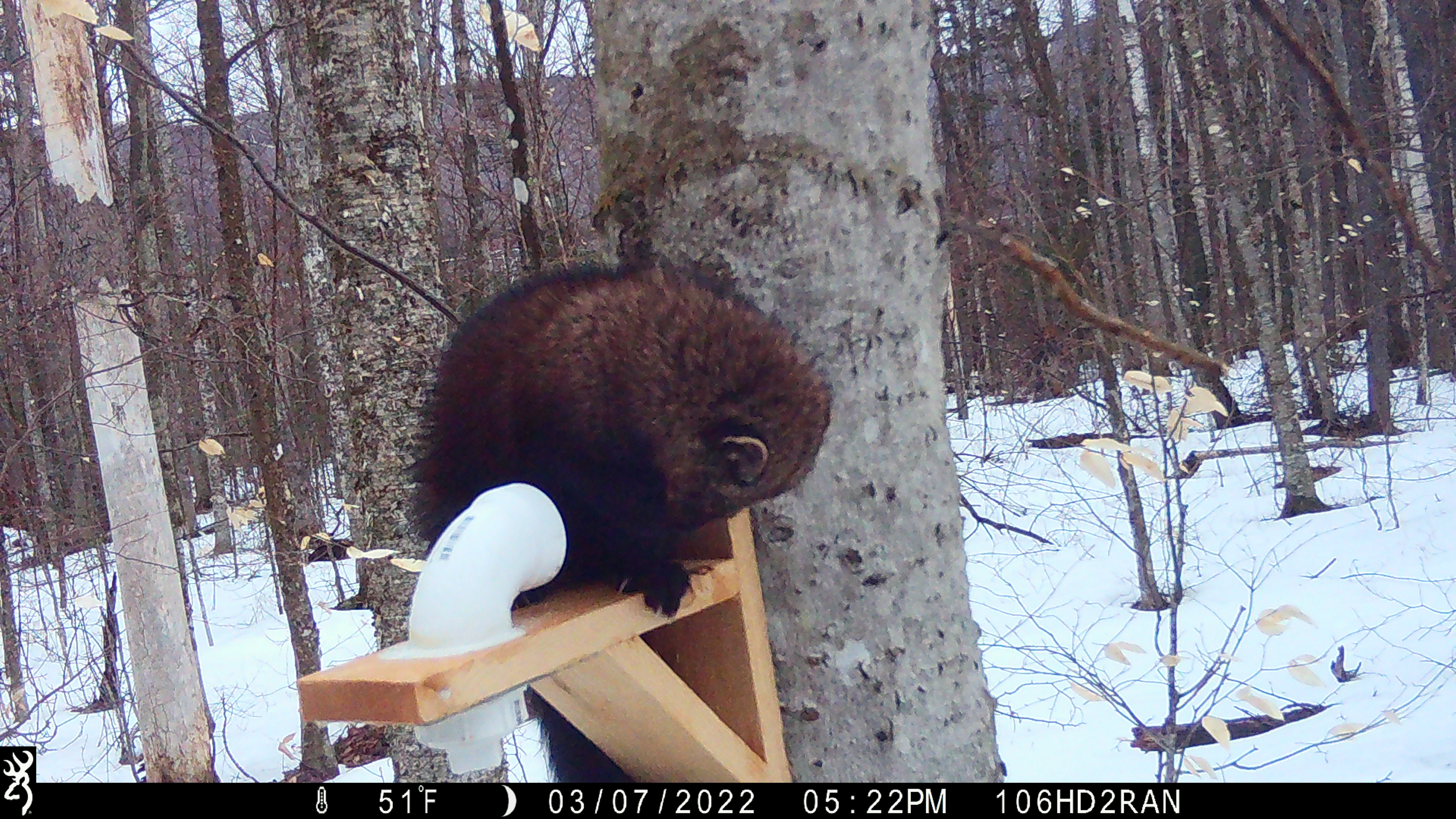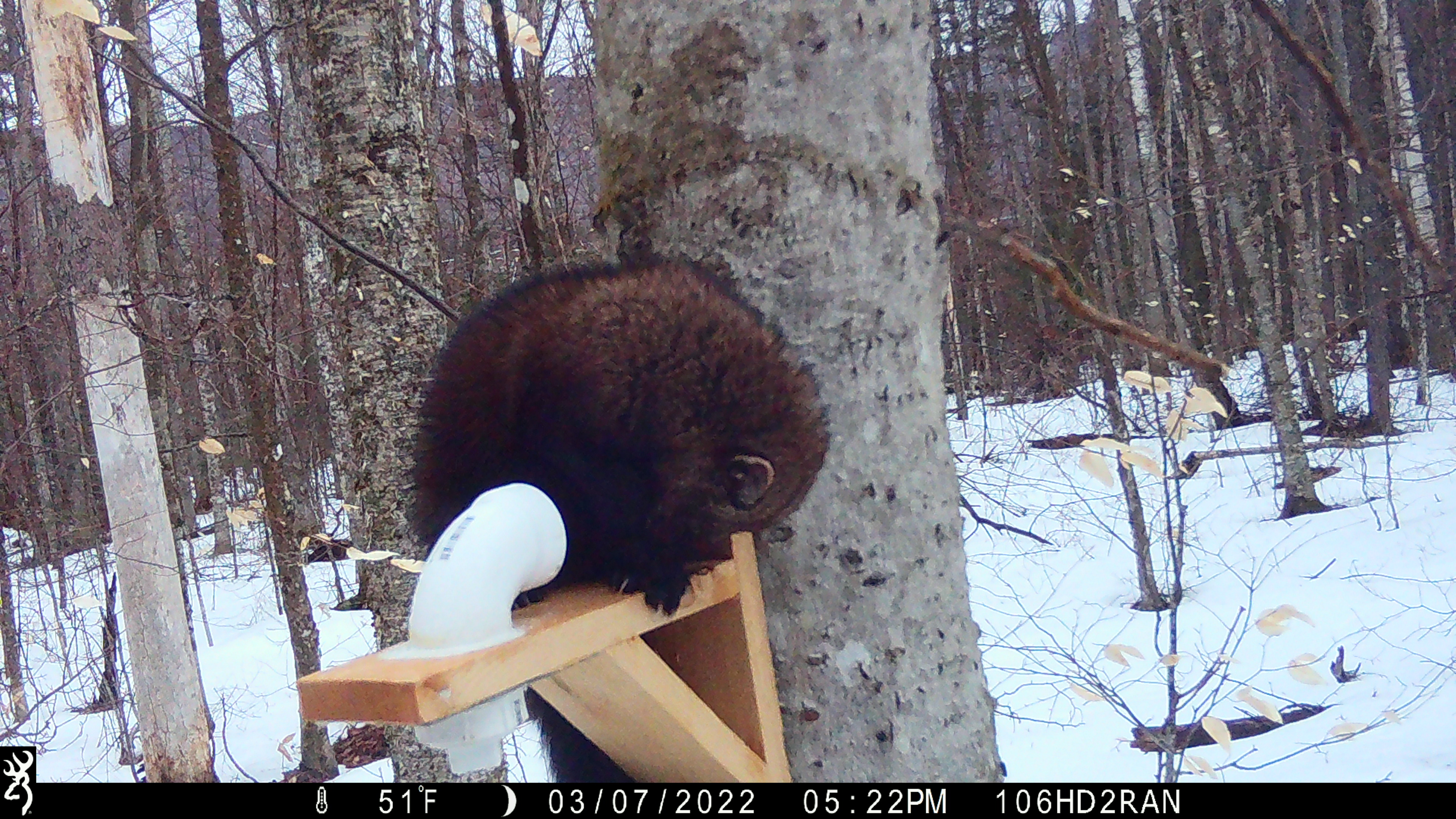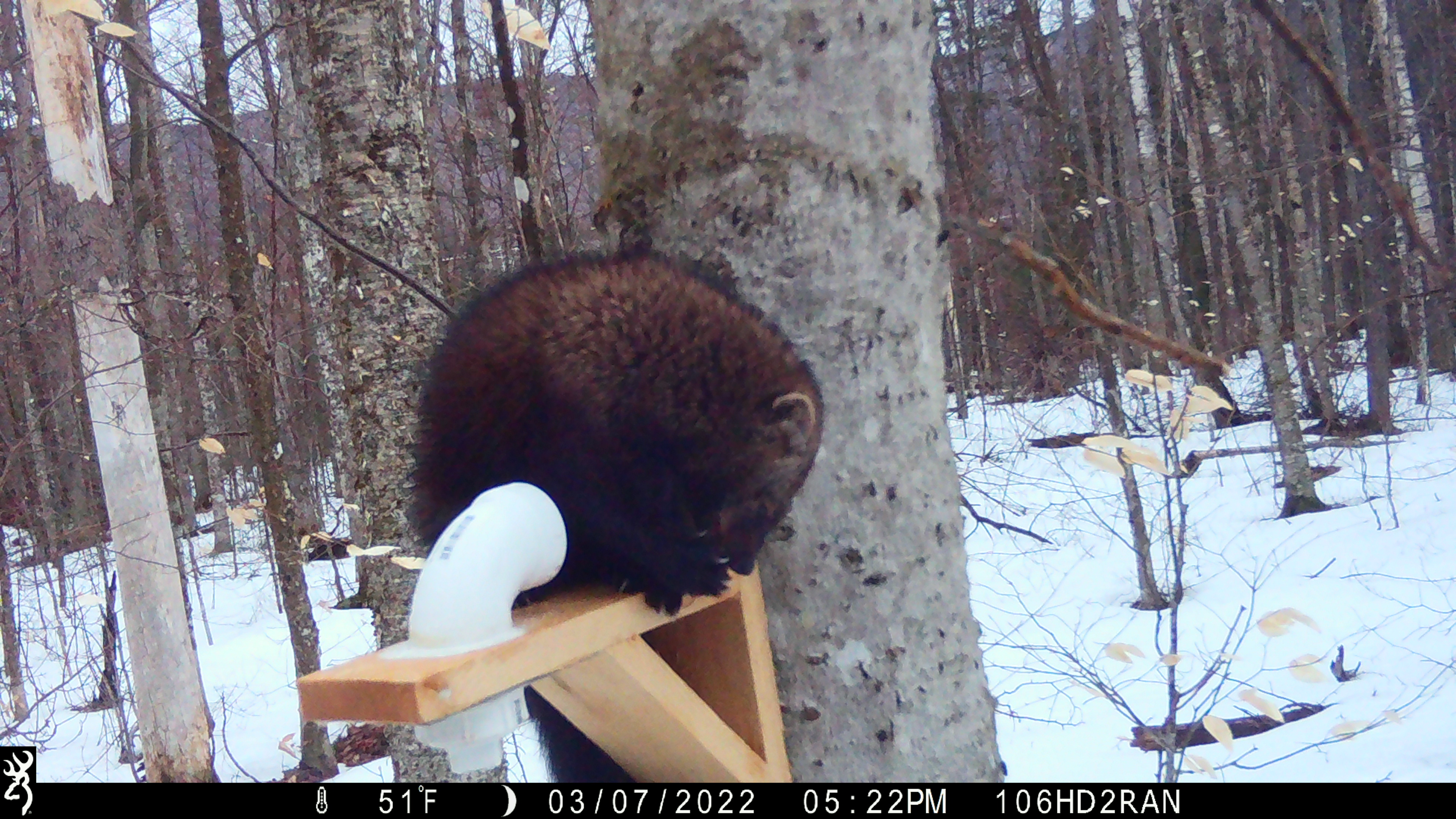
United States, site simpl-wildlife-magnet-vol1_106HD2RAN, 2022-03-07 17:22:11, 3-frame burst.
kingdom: Animalia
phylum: Chordata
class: Mammalia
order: Carnivora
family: Mustelidae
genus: Pekania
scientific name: Pekania pennanti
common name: fisher